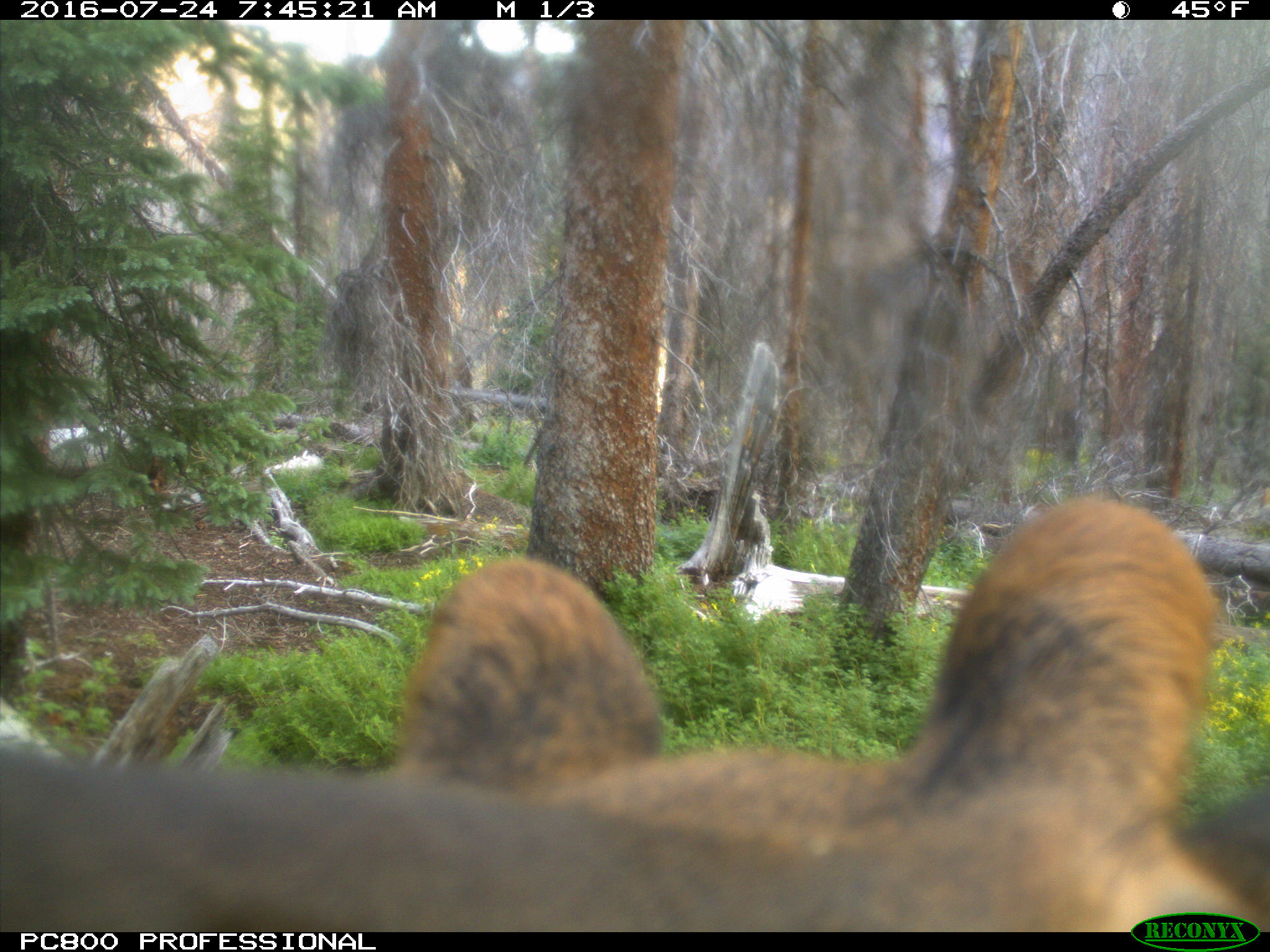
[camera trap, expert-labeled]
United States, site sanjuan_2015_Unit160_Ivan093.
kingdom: Animalia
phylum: Chordata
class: Mammalia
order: Artiodactyla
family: Cervidae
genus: Cervus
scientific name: Cervus elaphus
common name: red deer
Cervus elaphus (red deer).